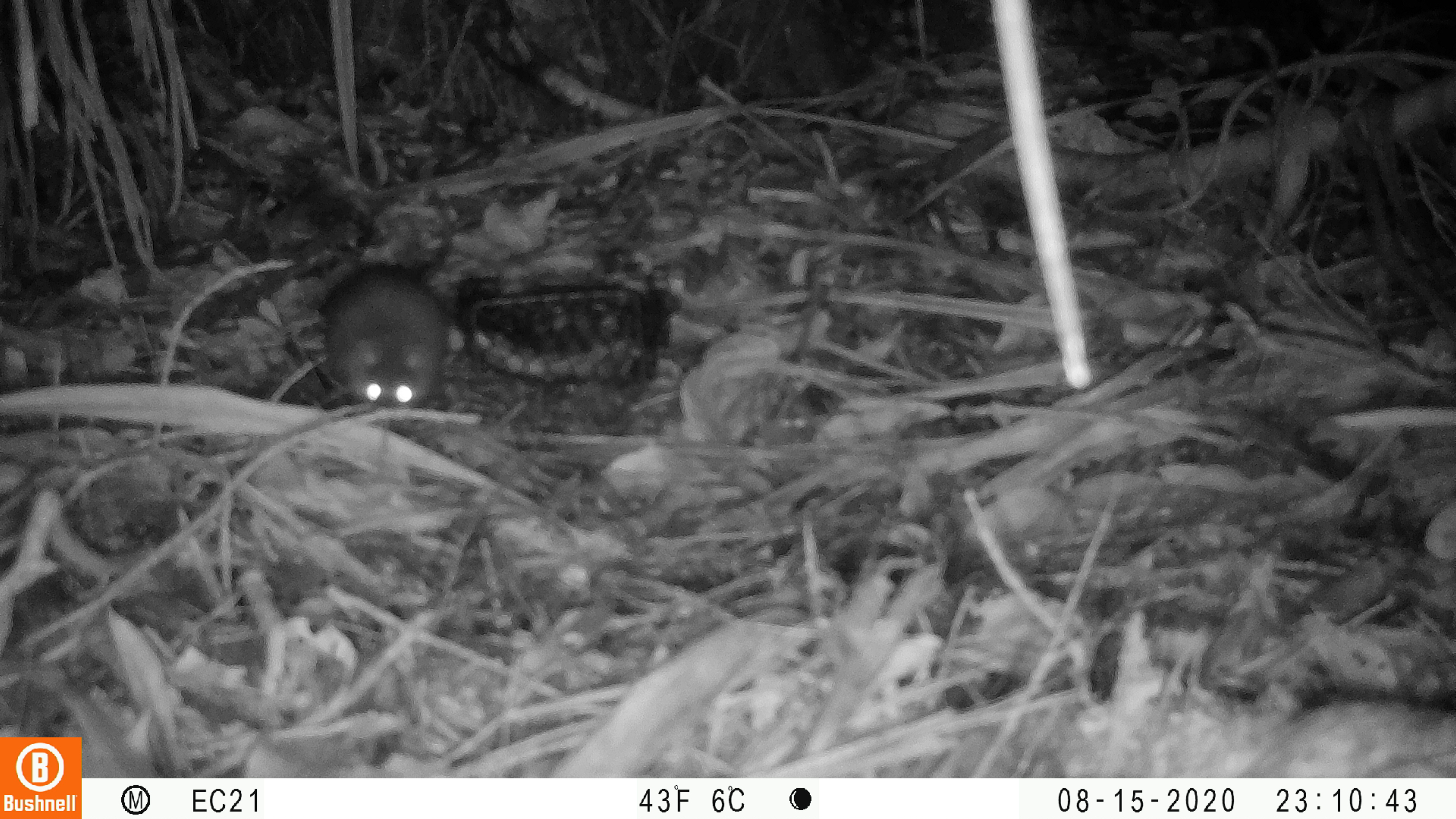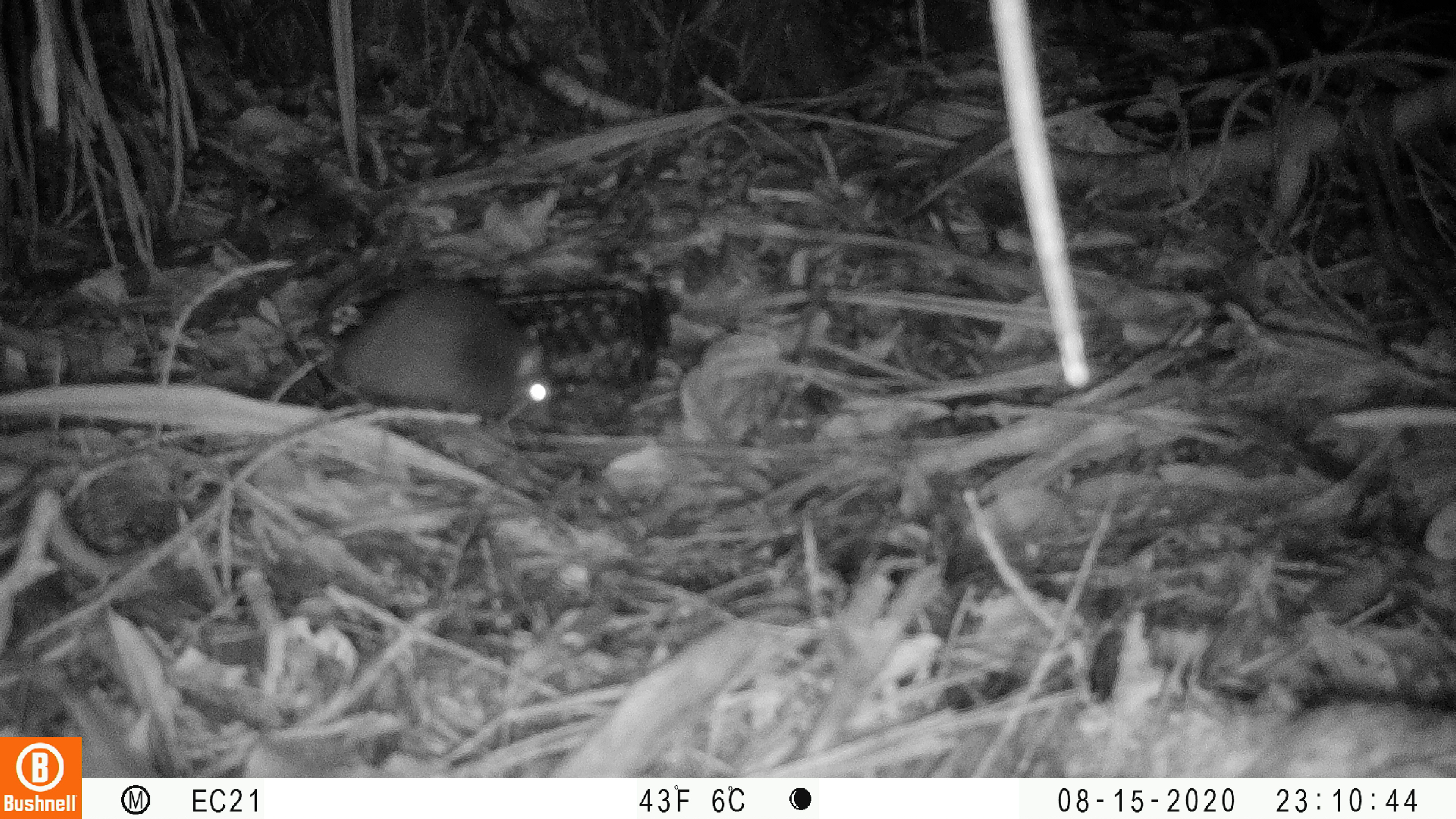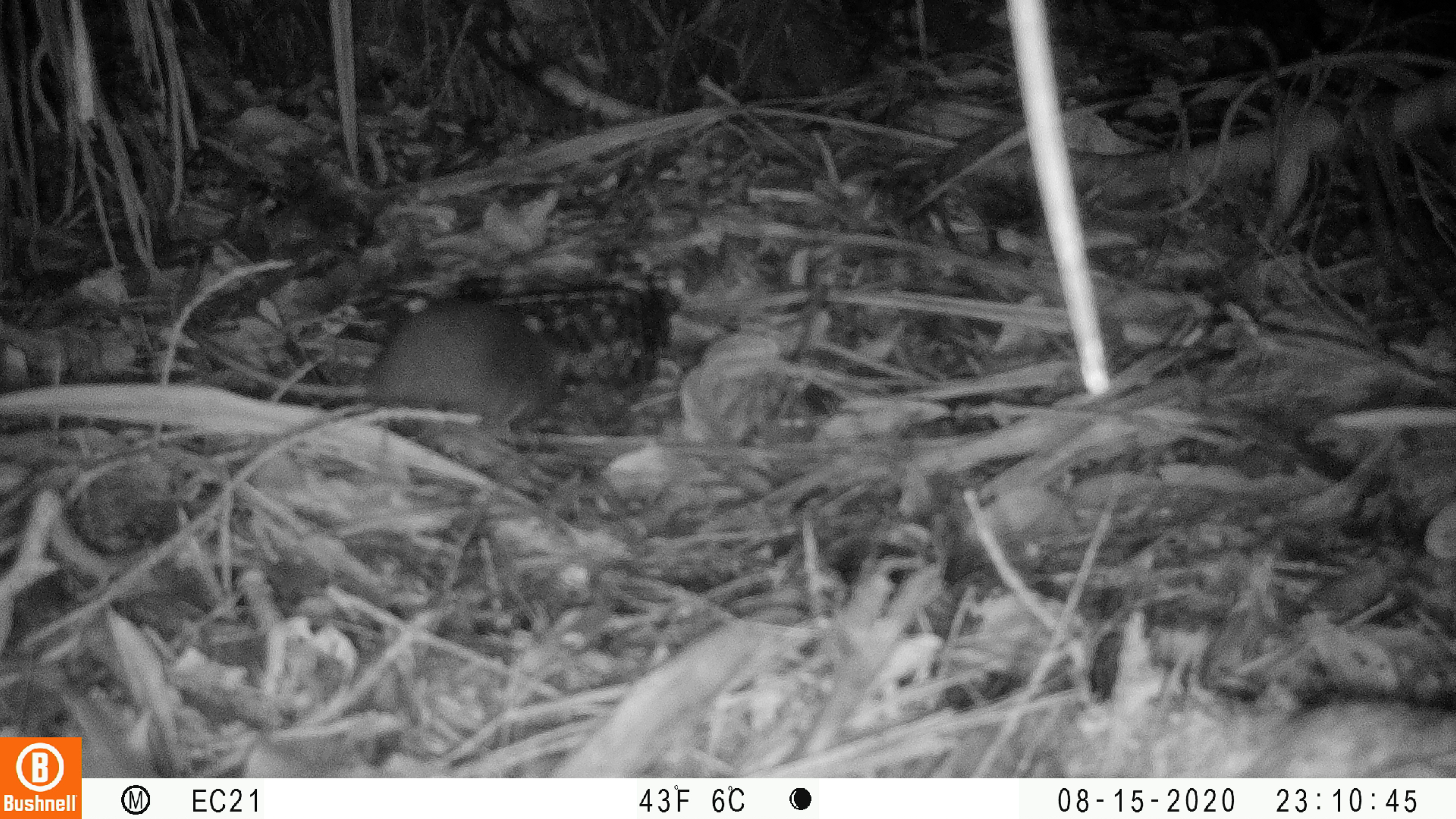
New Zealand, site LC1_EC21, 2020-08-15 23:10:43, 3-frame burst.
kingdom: Animalia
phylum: Chordata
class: Mammalia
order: Rodentia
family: Muridae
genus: Rattus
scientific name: Rattus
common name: rat